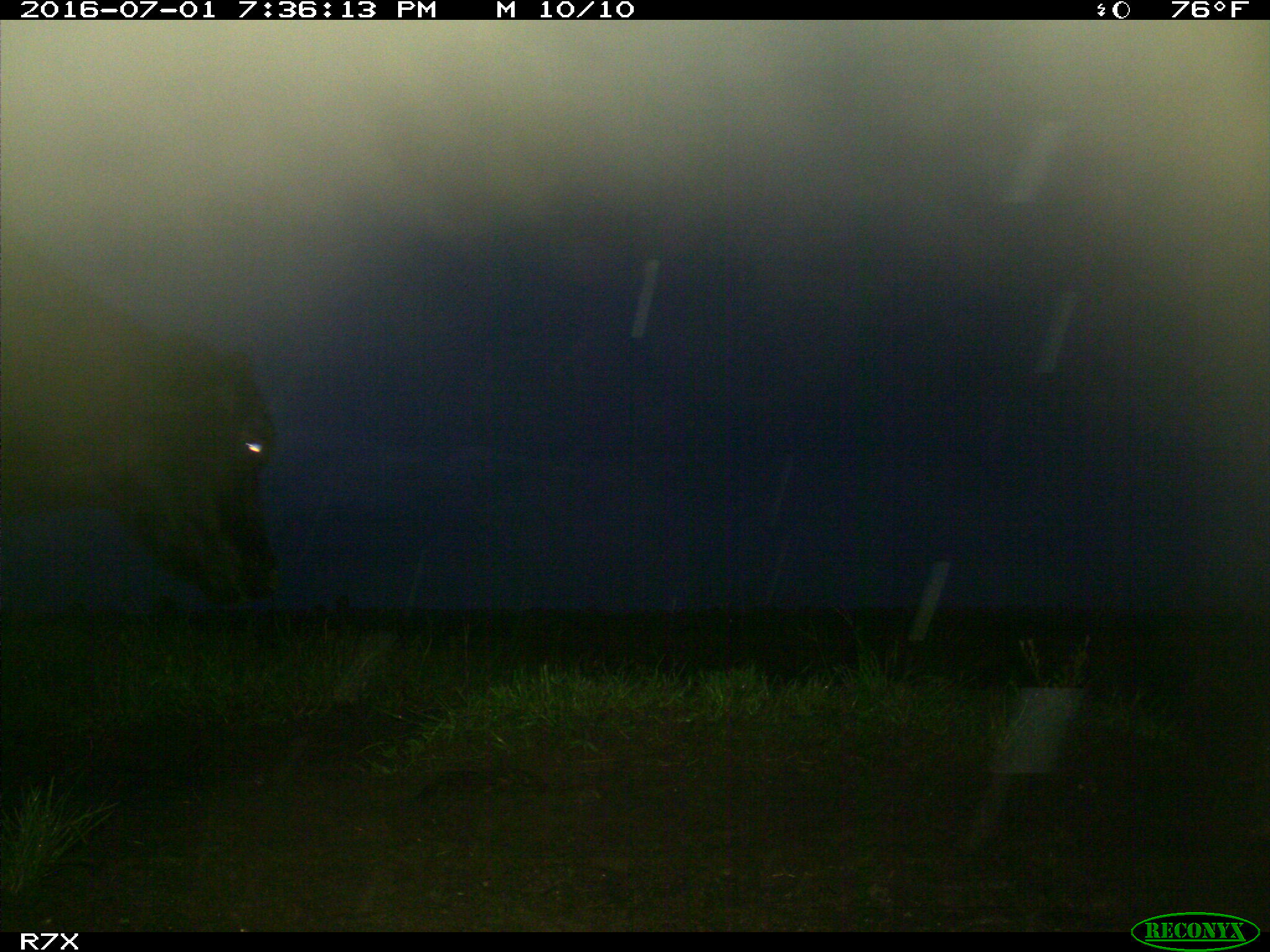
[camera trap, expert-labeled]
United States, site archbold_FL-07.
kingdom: Animalia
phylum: Chordata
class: Mammalia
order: Artiodactyla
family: Bovidae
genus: Bos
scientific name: Bos taurus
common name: domestic cow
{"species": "Bos taurus (domestic cow)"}